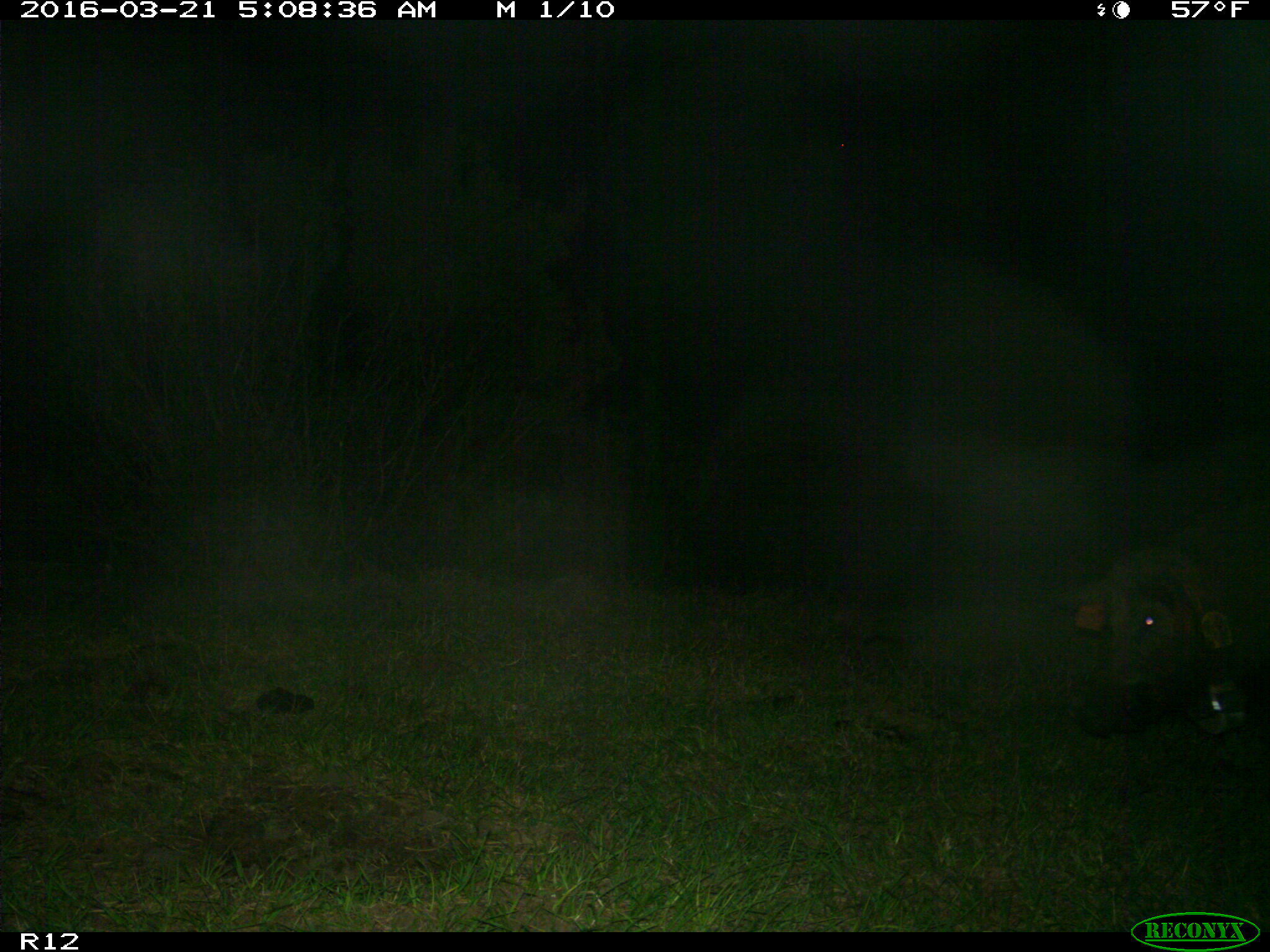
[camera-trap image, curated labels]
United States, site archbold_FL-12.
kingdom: Animalia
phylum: Chordata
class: Mammalia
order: Artiodactyla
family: Suidae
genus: Sus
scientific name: Sus scrofa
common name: wild boar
Sus scrofa (wild boar).